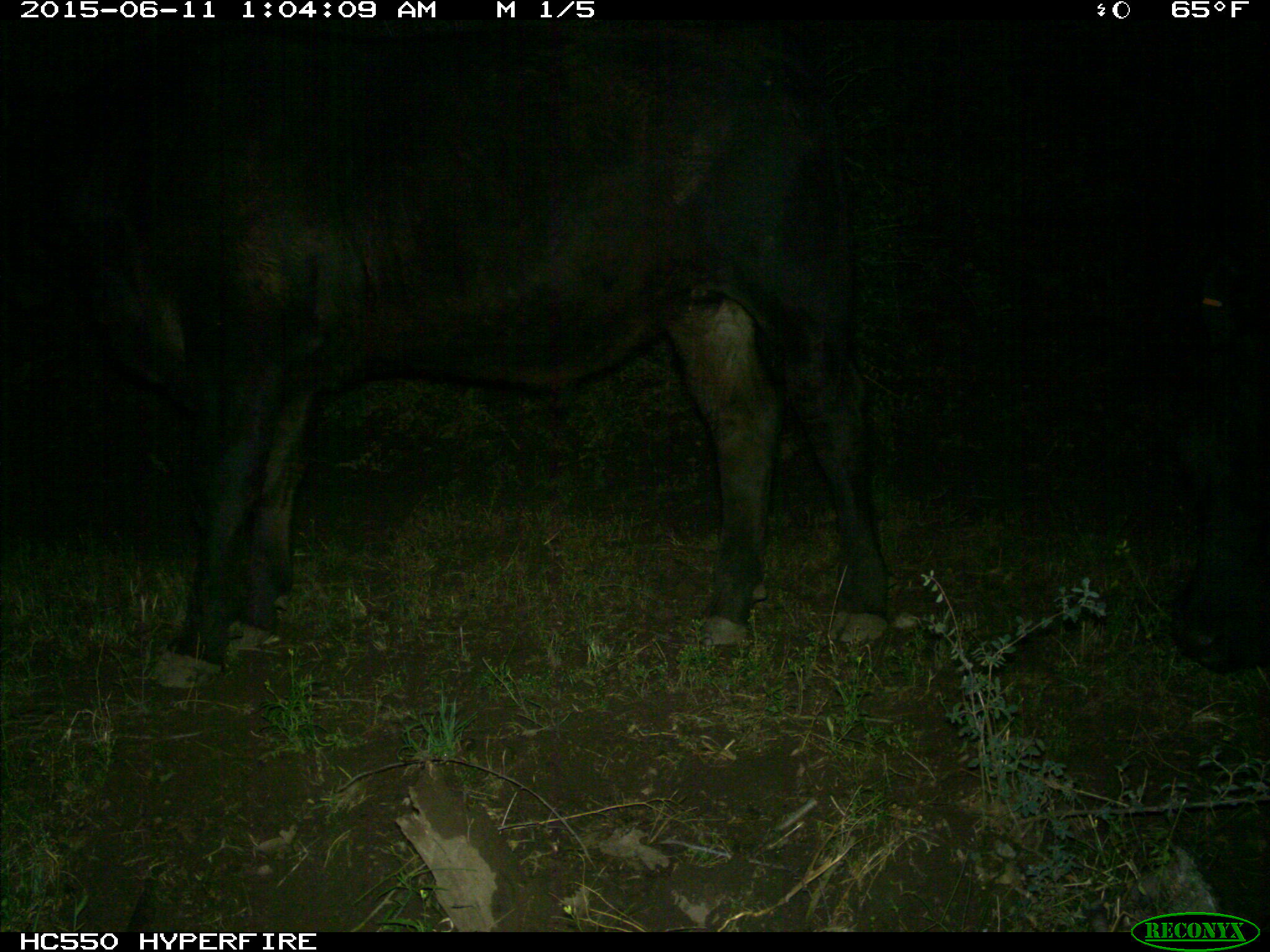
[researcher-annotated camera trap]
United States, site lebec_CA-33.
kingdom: Animalia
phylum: Chordata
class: Mammalia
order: Artiodactyla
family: Bovidae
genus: Bos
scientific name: Bos taurus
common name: domestic cow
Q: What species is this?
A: Bos taurus (domestic cow).